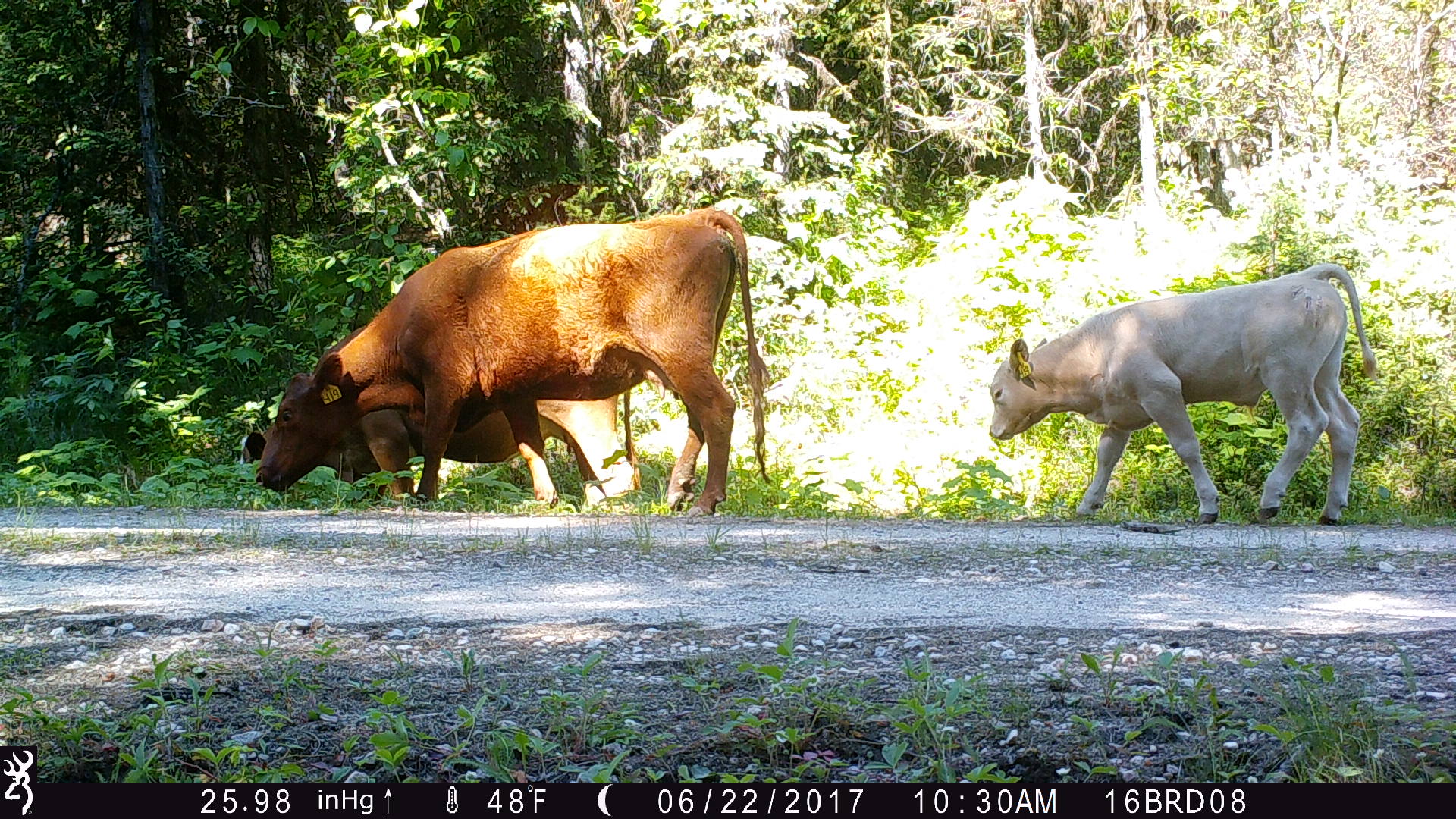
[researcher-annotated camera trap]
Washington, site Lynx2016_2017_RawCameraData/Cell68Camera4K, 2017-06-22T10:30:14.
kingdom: Animalia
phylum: Chordata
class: Mammalia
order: Artiodactyla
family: Bovidae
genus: Bos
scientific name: Bos taurus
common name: domestic cattle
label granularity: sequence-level